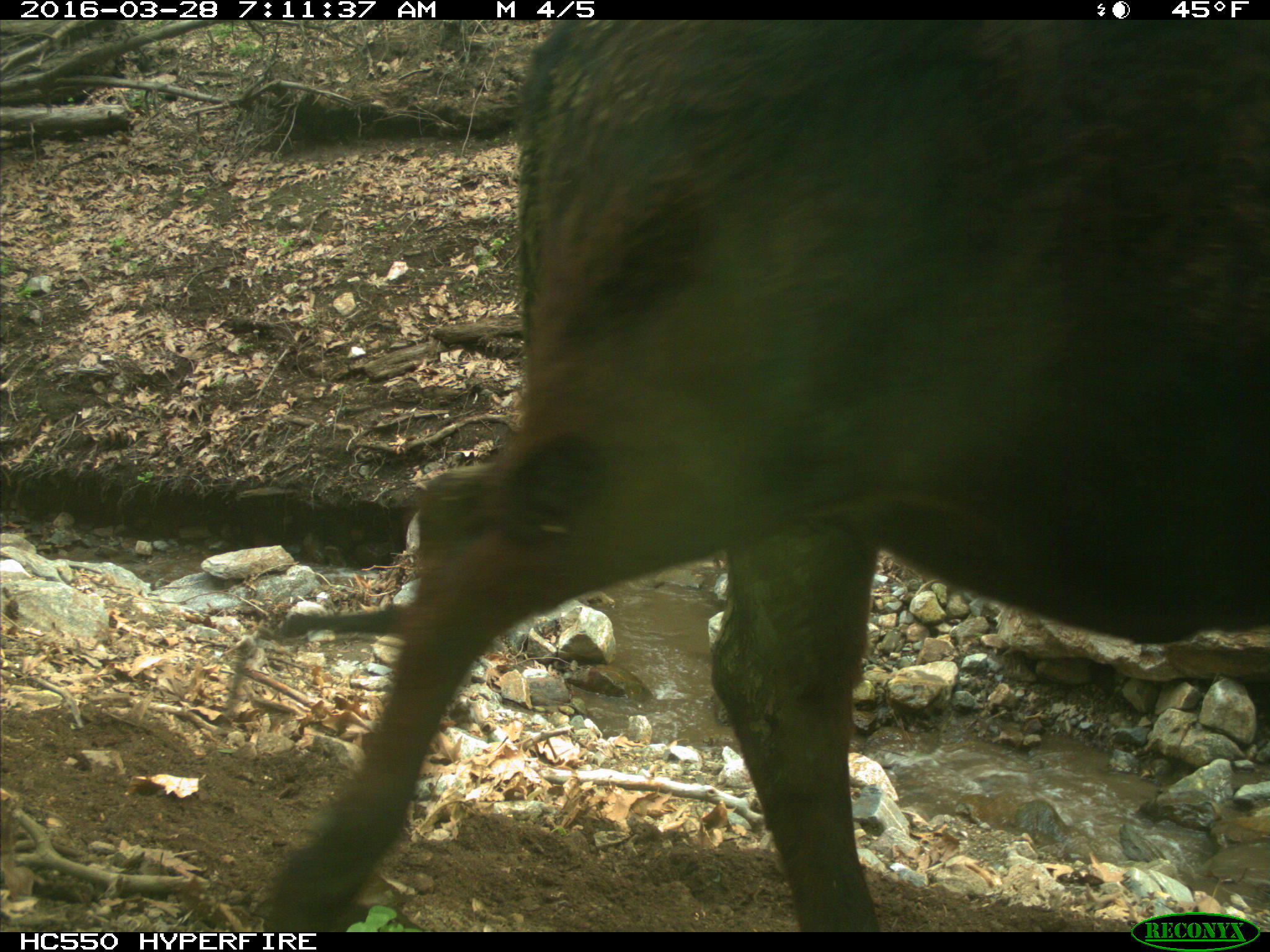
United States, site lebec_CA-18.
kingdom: Animalia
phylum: Chordata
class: Mammalia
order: Artiodactyla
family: Bovidae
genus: Bos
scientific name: Bos taurus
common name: domestic cow